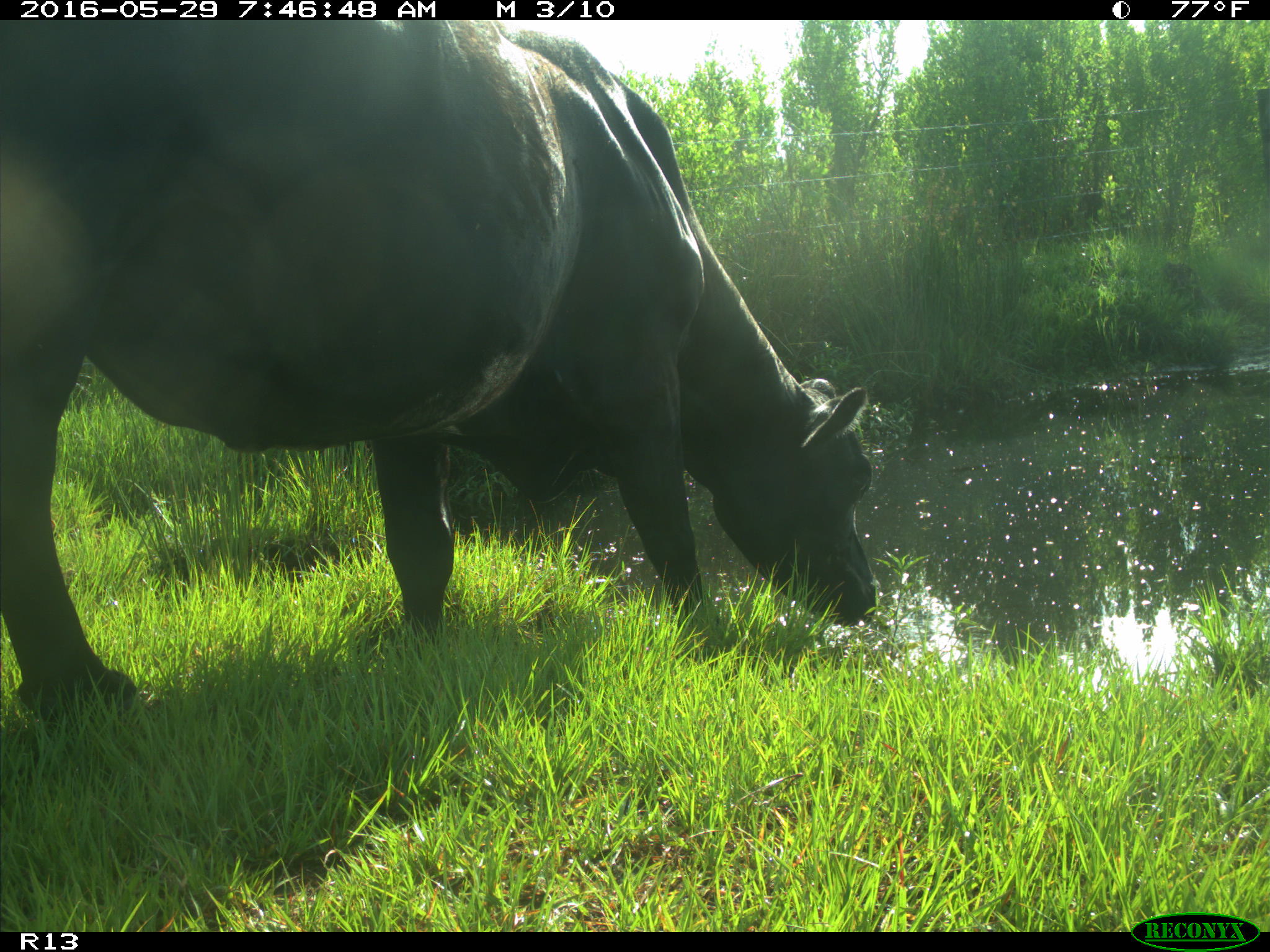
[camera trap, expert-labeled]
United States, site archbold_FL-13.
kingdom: Animalia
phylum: Chordata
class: Mammalia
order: Artiodactyla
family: Bovidae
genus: Bos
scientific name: Bos taurus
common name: domestic cow